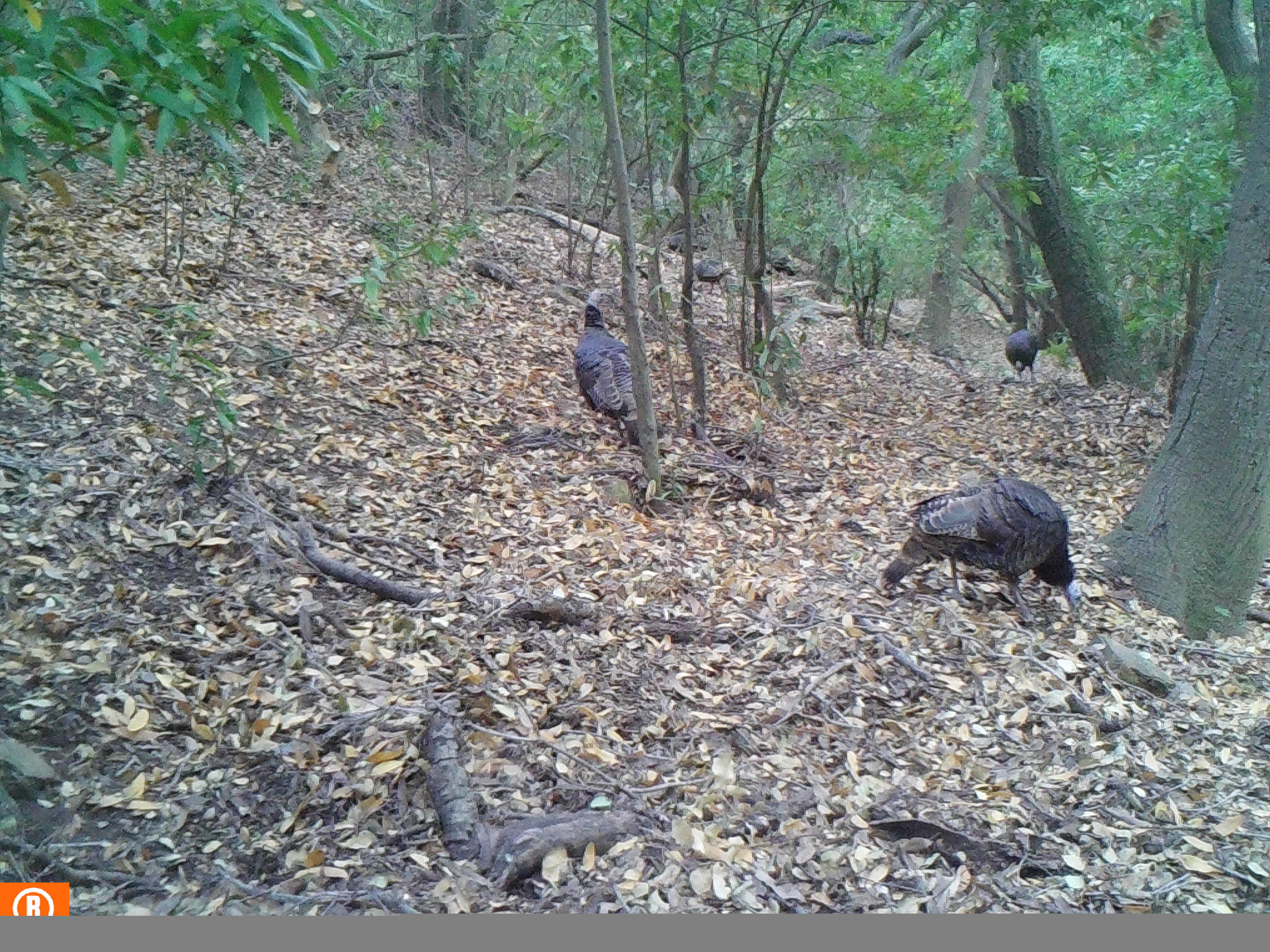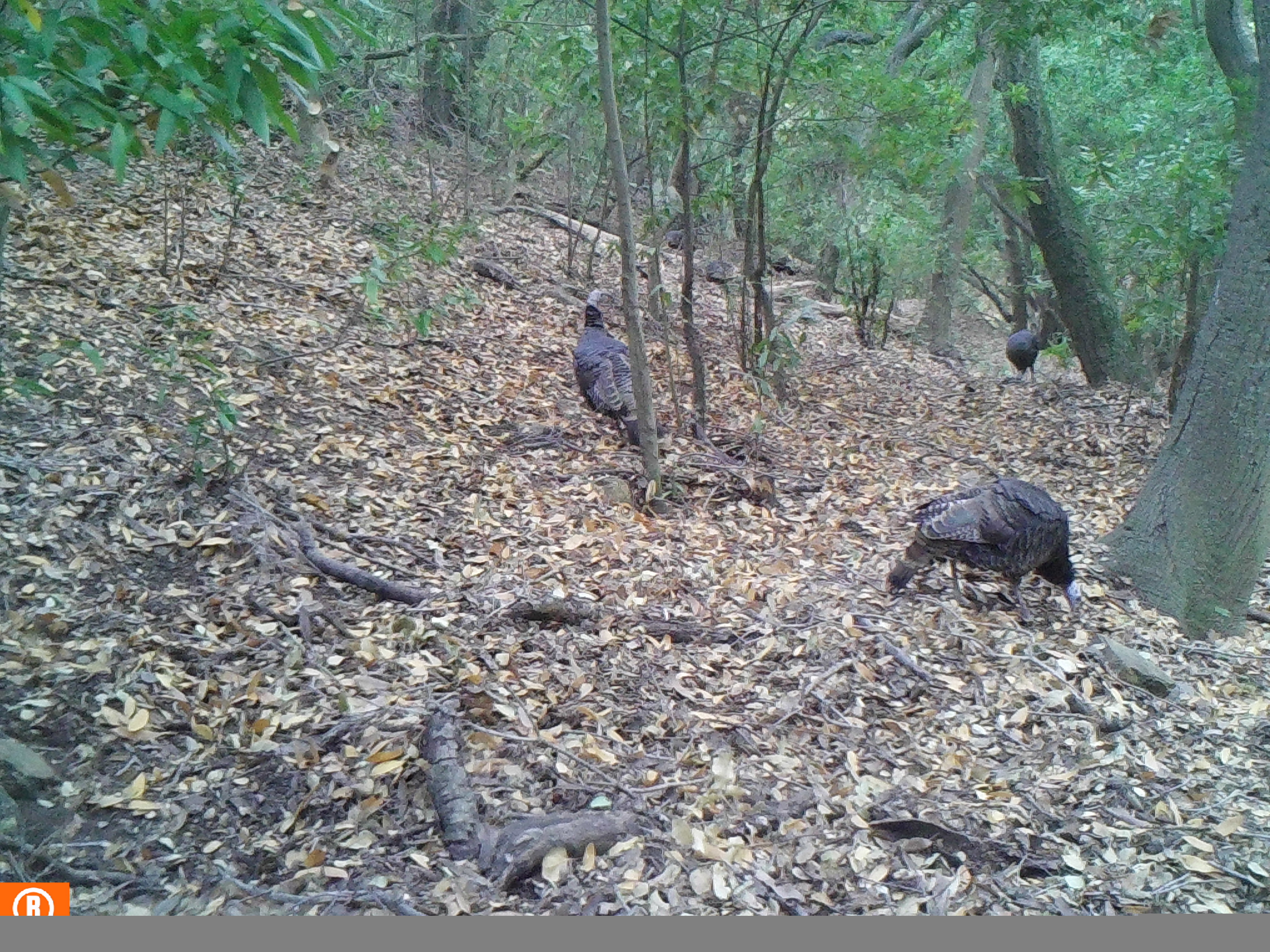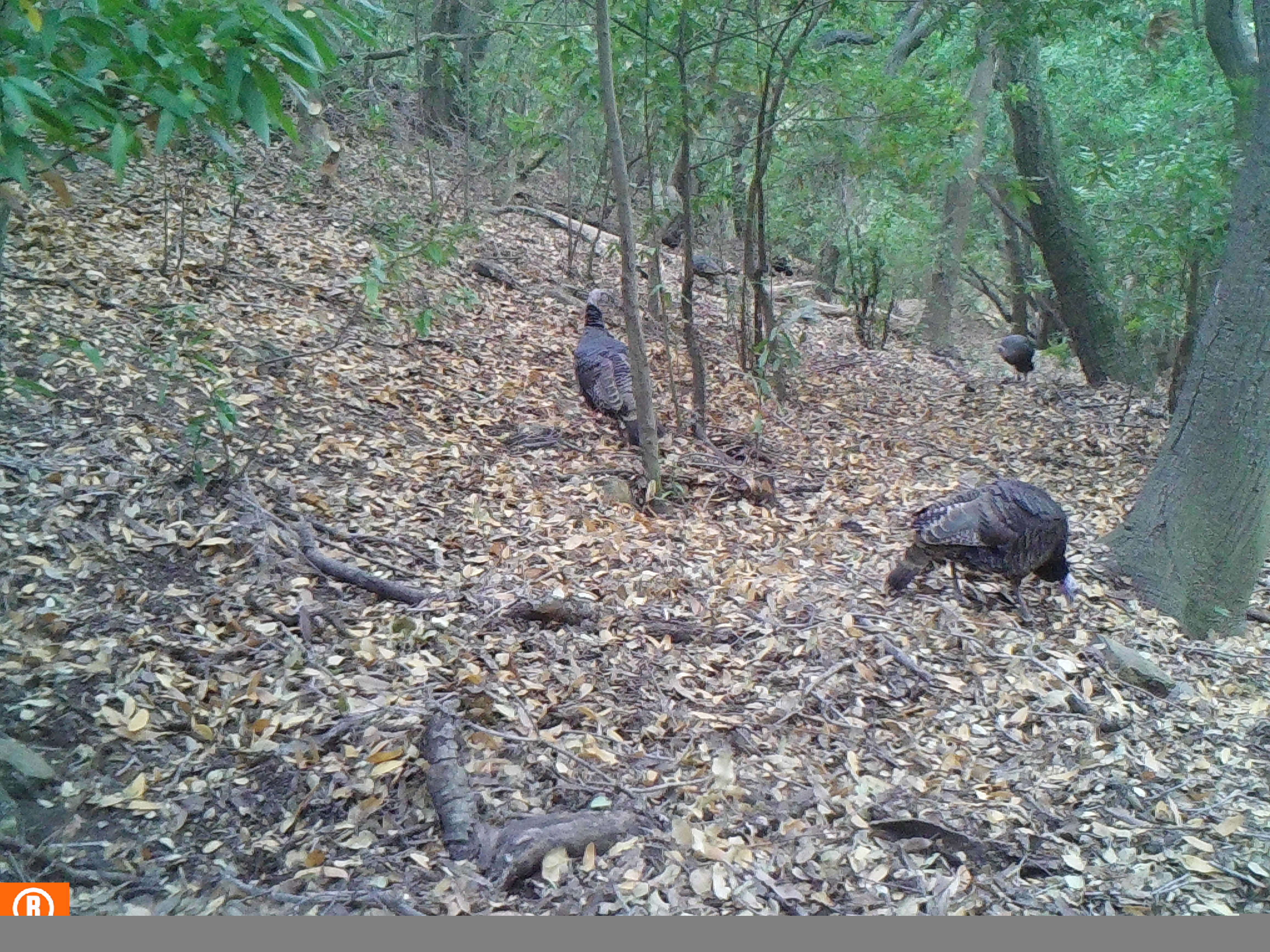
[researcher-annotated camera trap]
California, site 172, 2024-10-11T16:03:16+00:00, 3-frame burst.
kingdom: Animalia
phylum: Chordata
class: Aves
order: Galliformes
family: Phasianidae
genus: Meleagris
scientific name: Meleagris gallopavo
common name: turkey